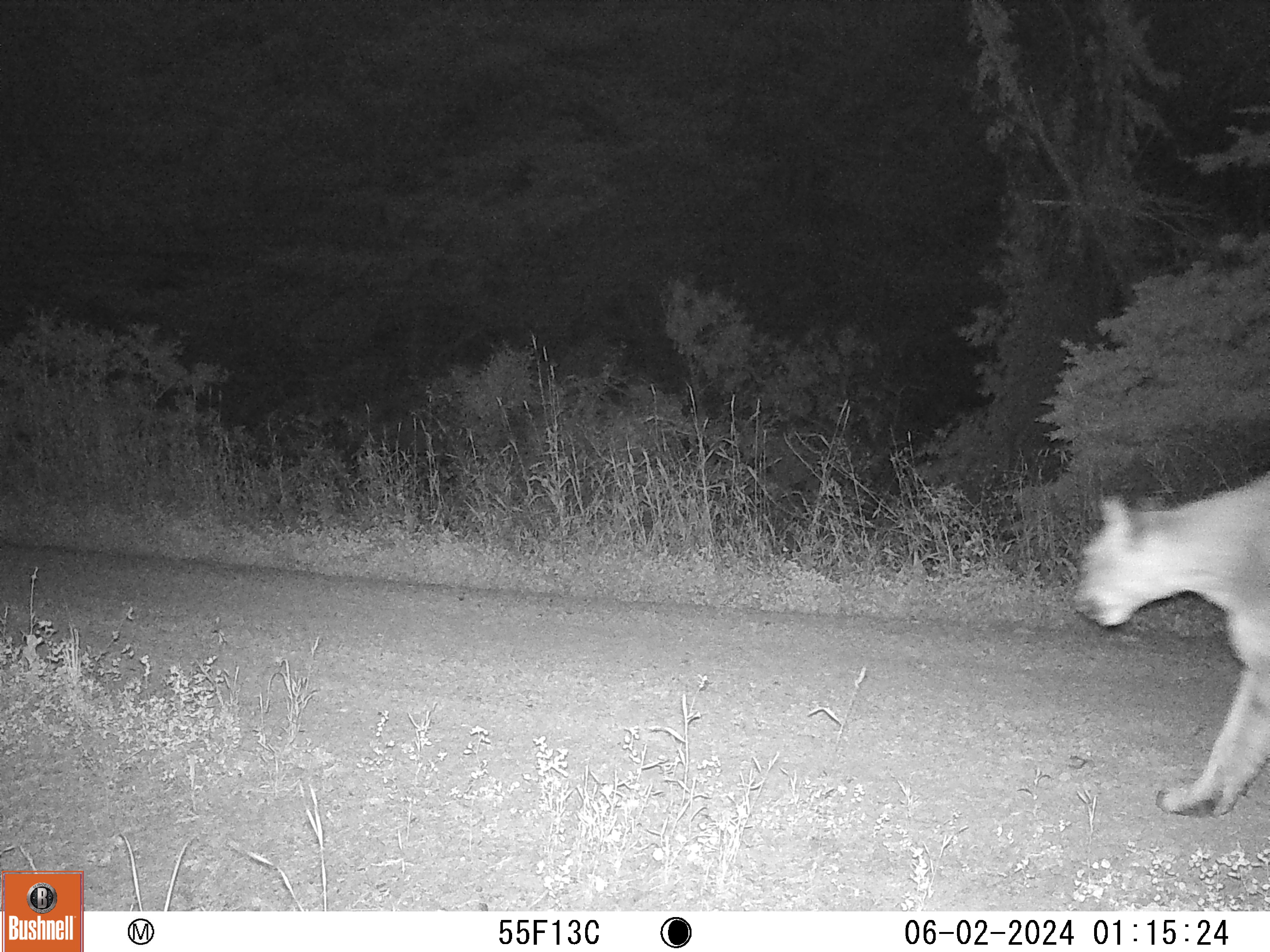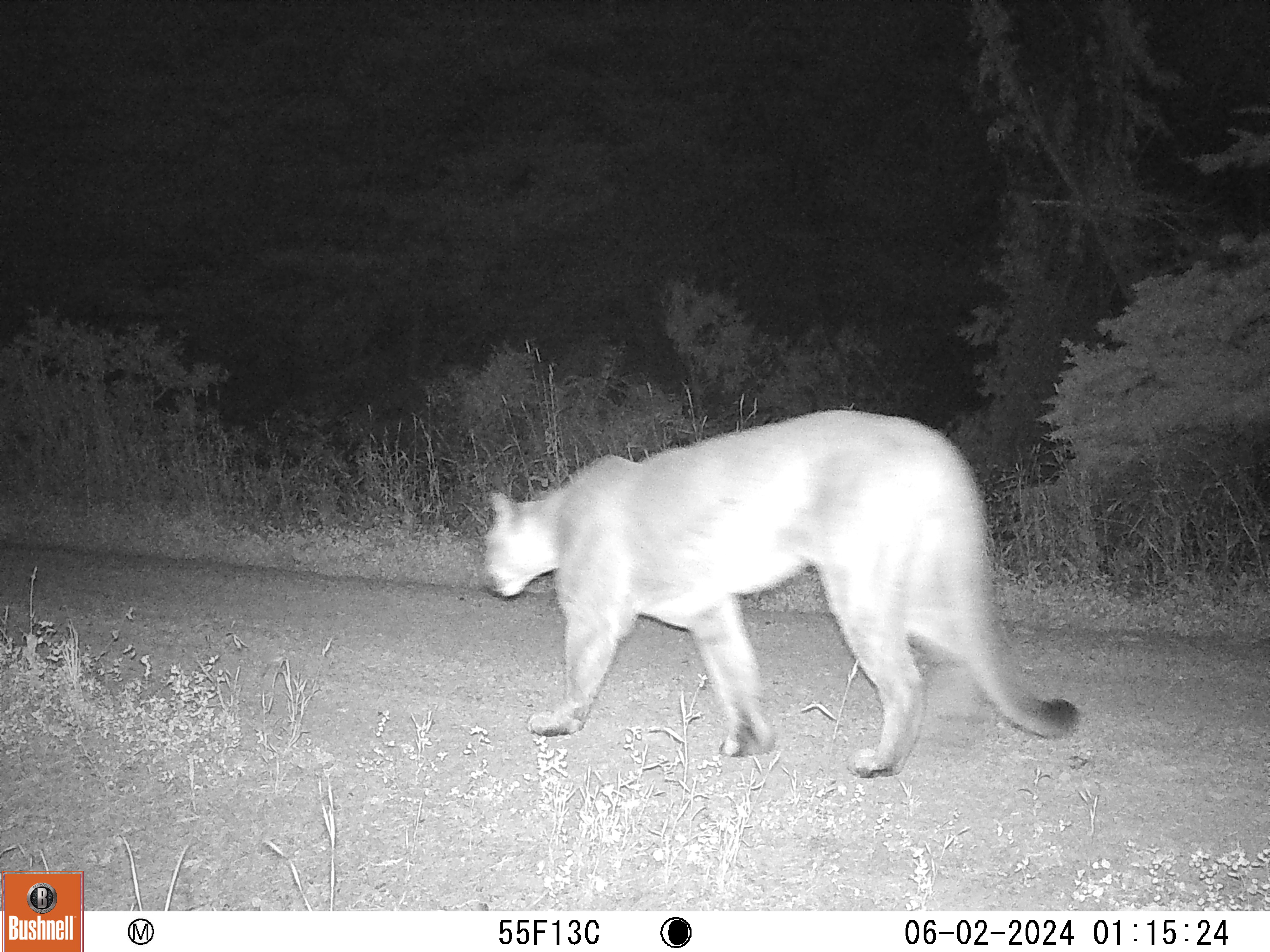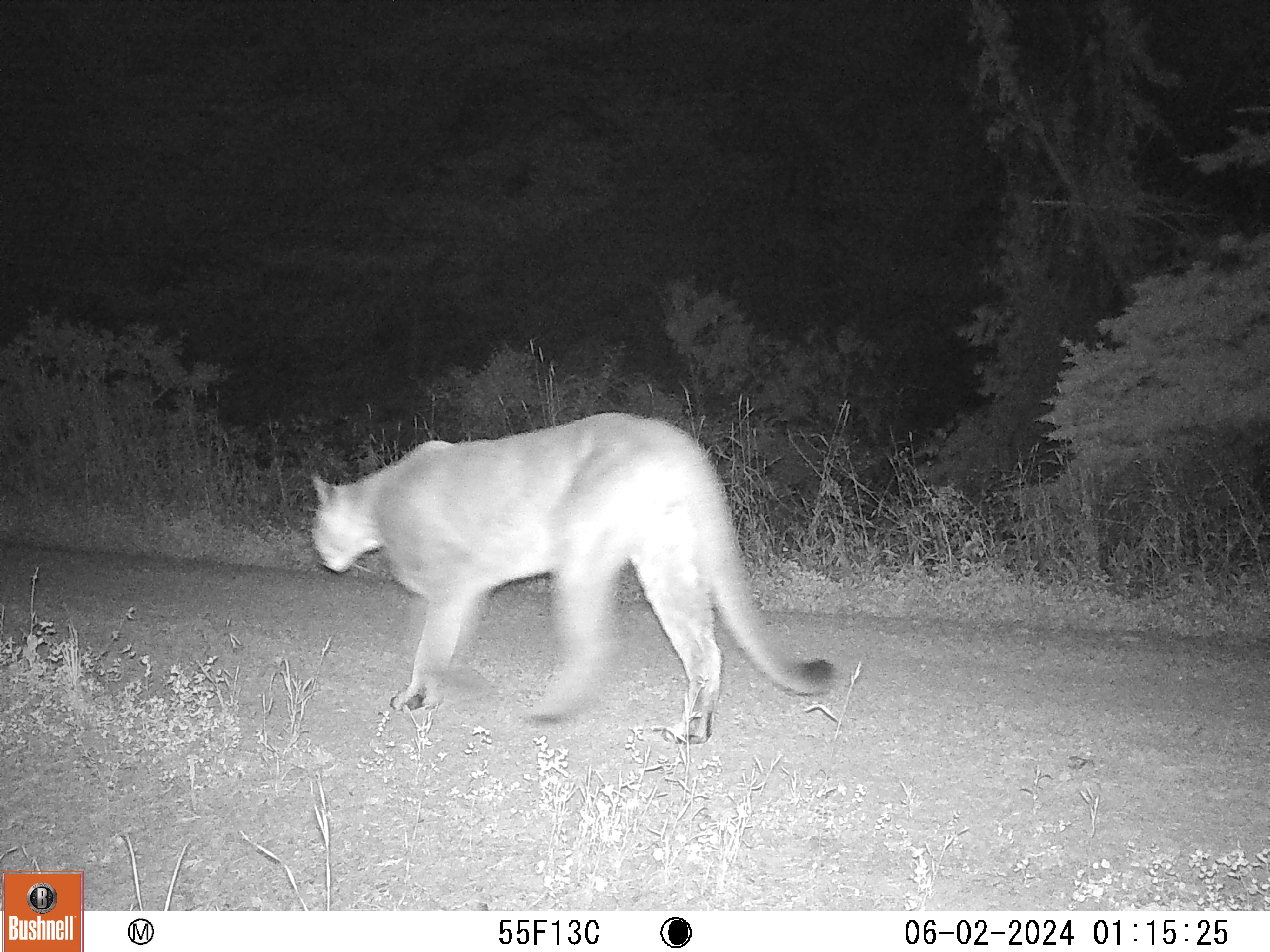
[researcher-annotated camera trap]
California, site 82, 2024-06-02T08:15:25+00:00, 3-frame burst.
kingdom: Animalia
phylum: Chordata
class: Mammalia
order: Carnivora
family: Felidae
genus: Puma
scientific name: Puma concolor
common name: puma